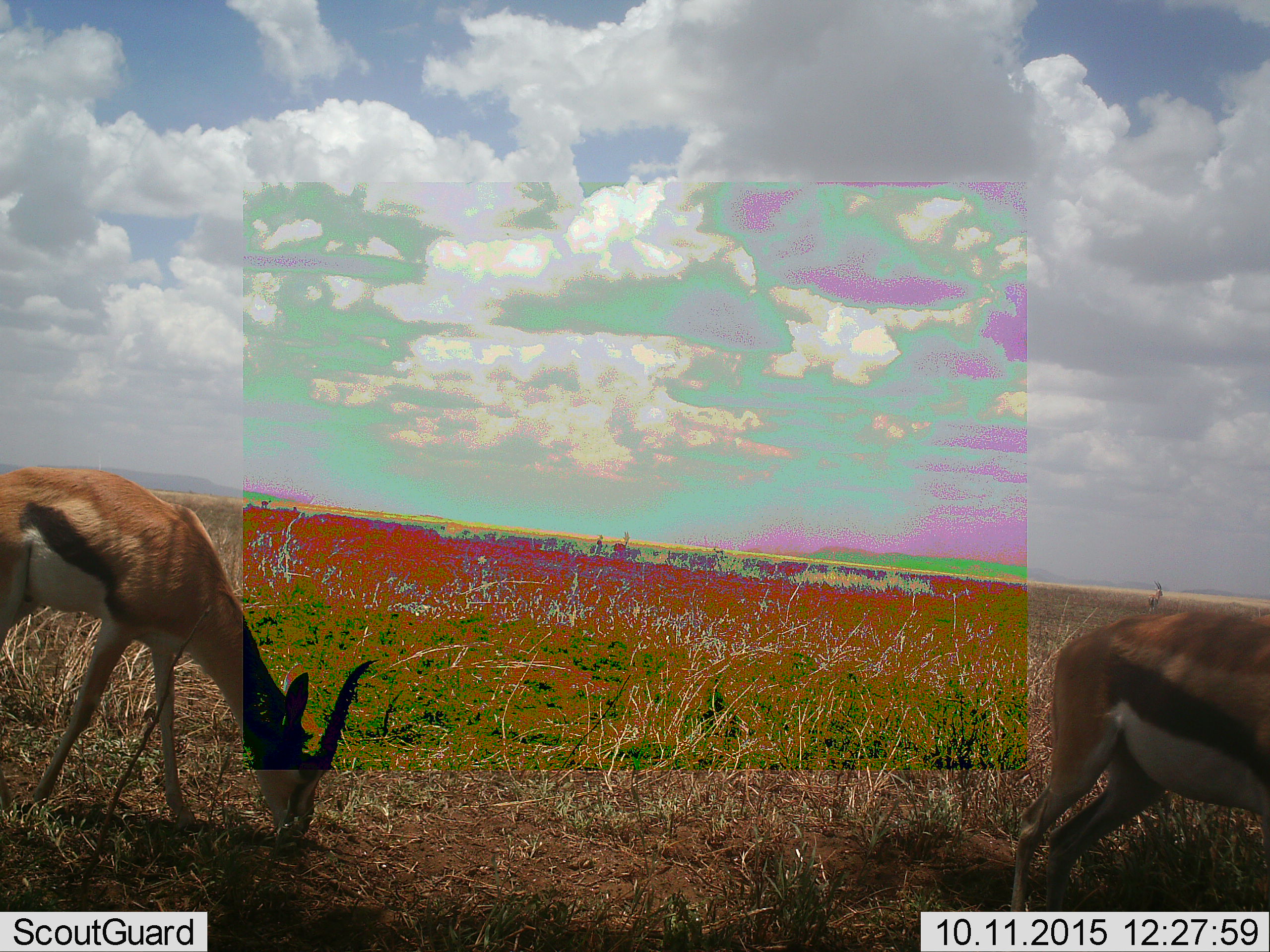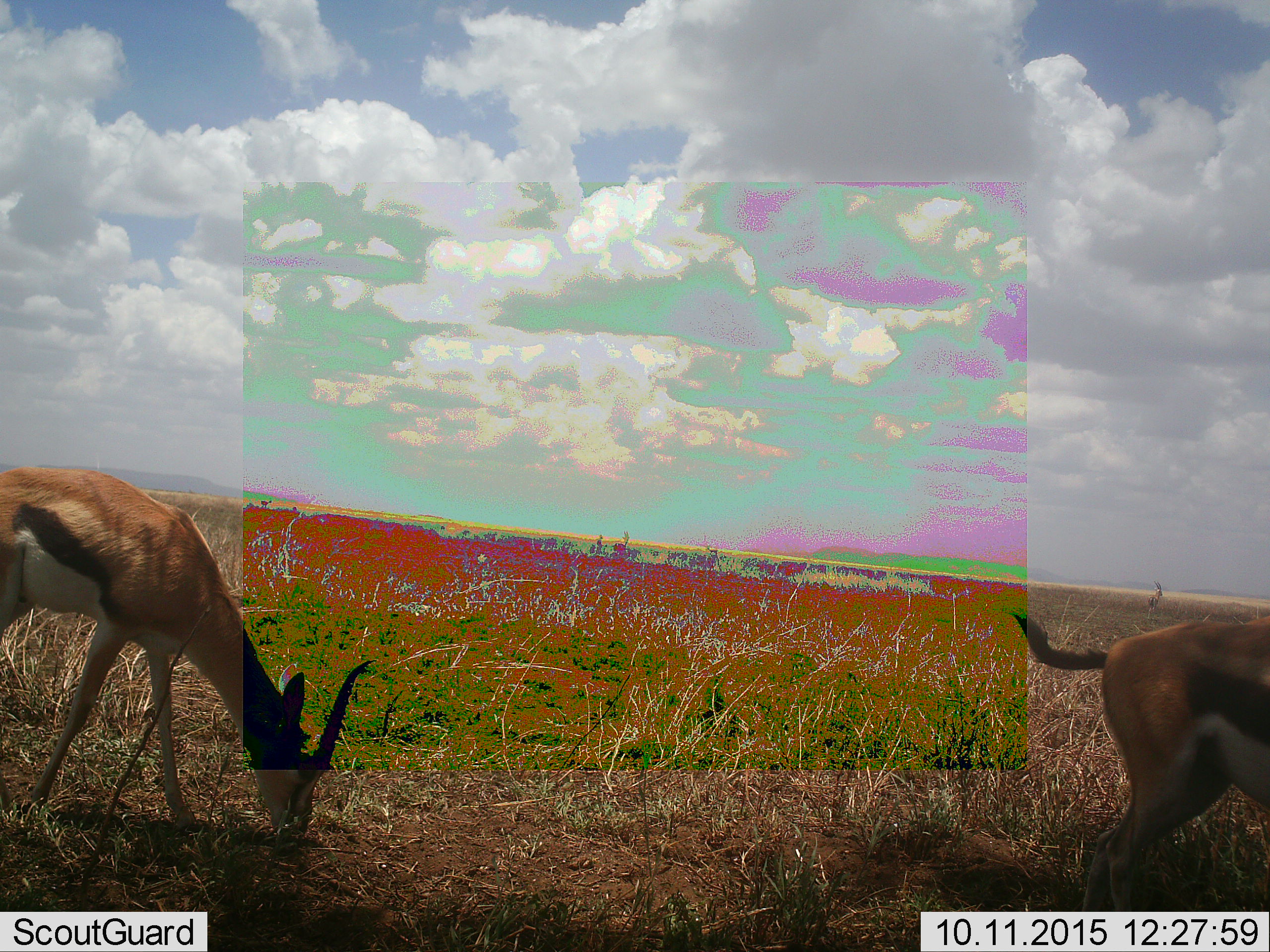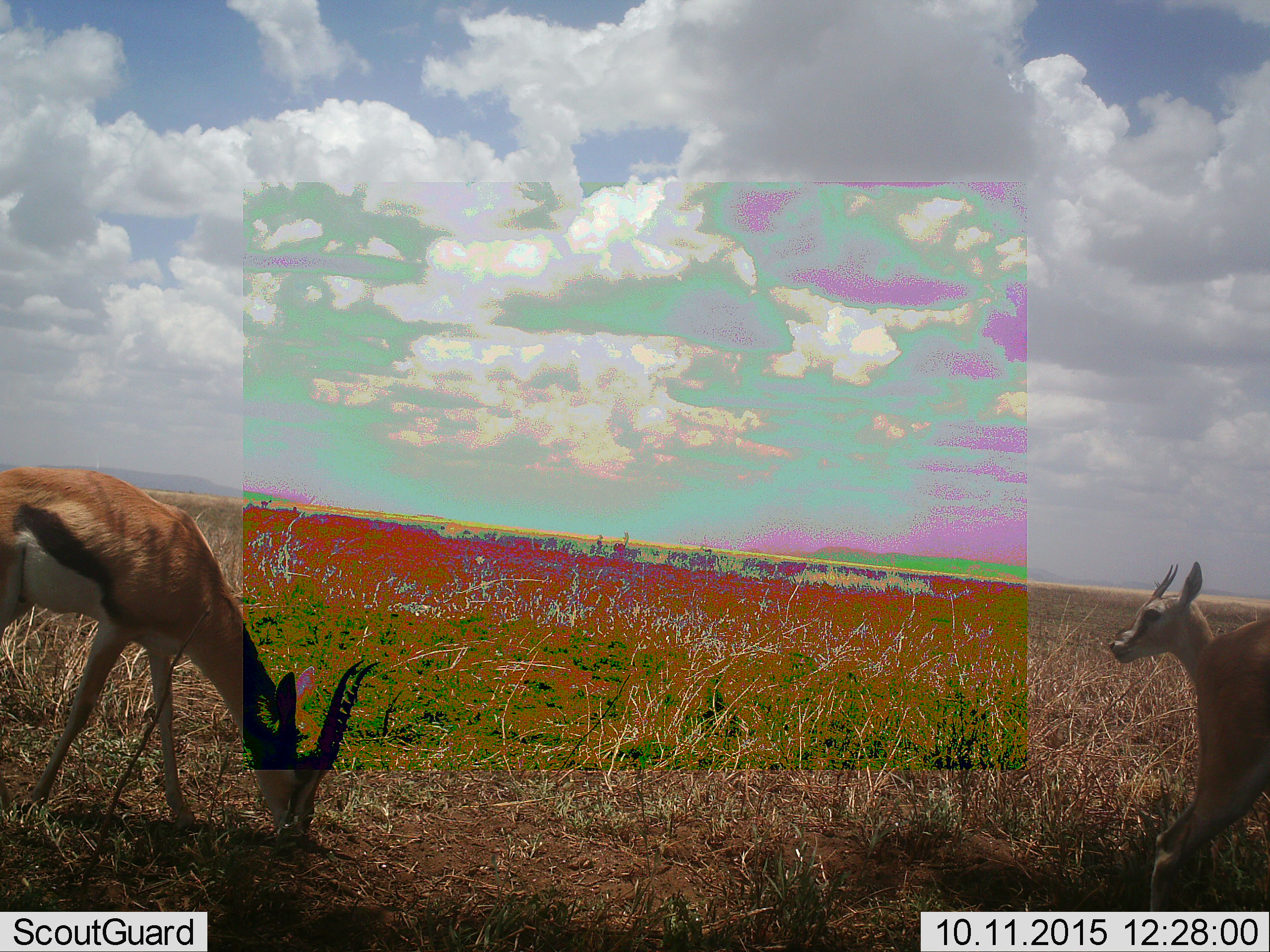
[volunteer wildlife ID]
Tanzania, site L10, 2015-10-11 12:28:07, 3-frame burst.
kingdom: Animalia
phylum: Chordata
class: Mammalia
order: Artiodactyla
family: Bovidae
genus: Eudorcas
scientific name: Eudorcas thomsonii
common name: thomson's gazelle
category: gazellethomsons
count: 3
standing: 33%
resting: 0%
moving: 56%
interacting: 0%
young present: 22%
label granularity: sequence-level